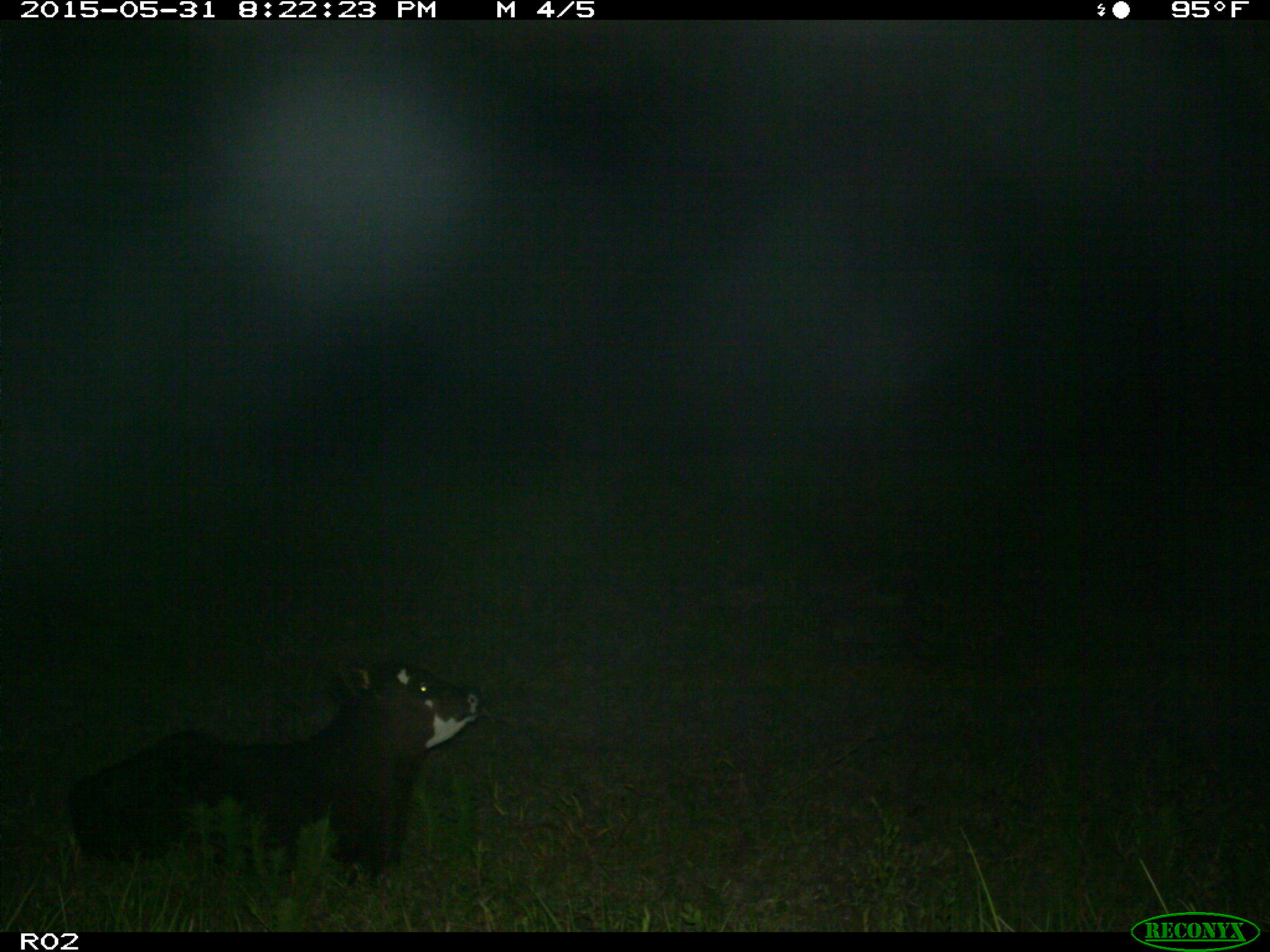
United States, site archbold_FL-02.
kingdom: Animalia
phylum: Chordata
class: Mammalia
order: Artiodactyla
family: Bovidae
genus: Bos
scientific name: Bos taurus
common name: domestic cow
Bos taurus (domestic cow).